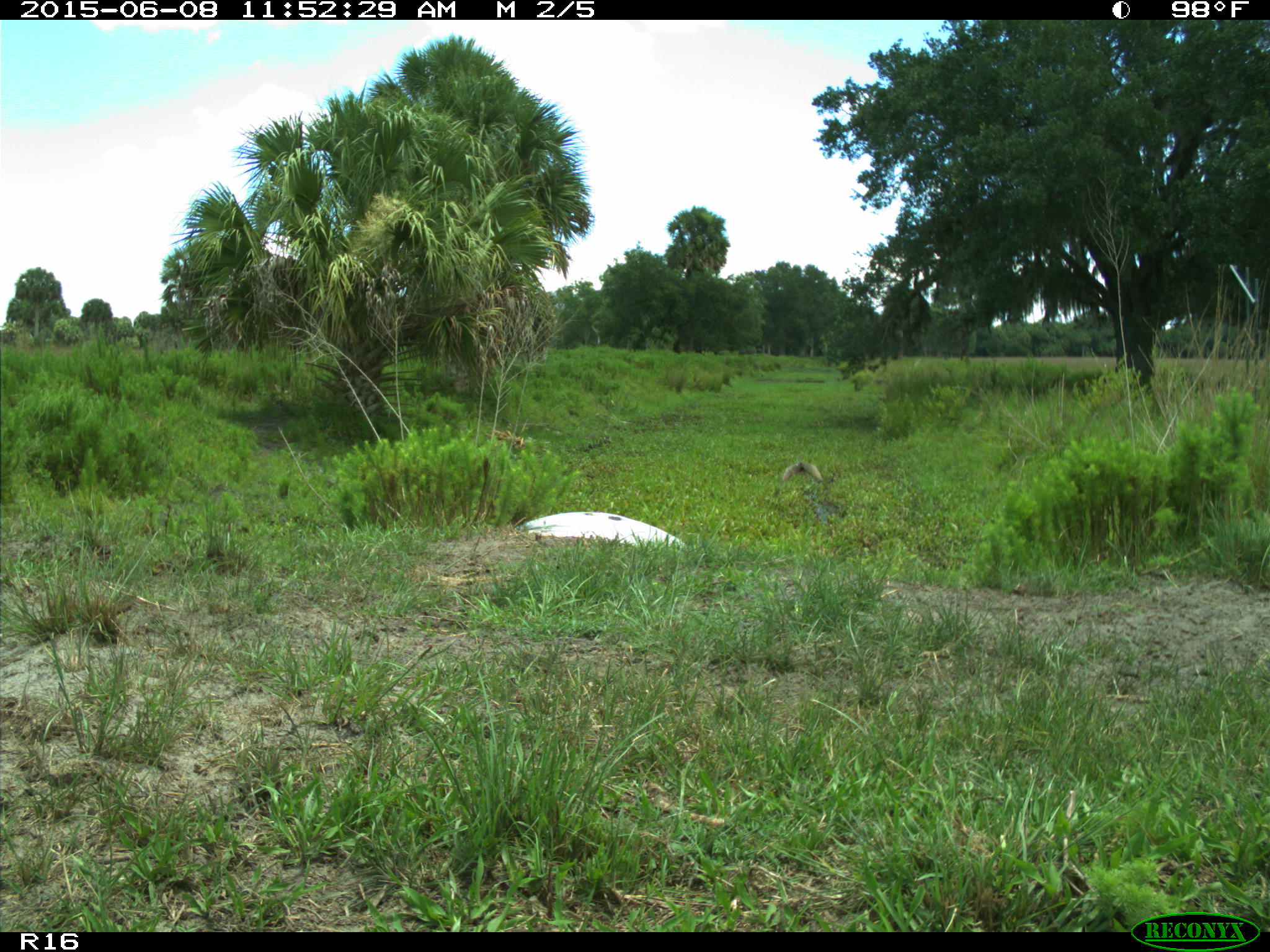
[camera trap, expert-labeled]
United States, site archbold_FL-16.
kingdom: Animalia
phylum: Chordata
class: Aves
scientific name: Aves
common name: birds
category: unidentified bird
Unidentified bird (birds) (Aves).